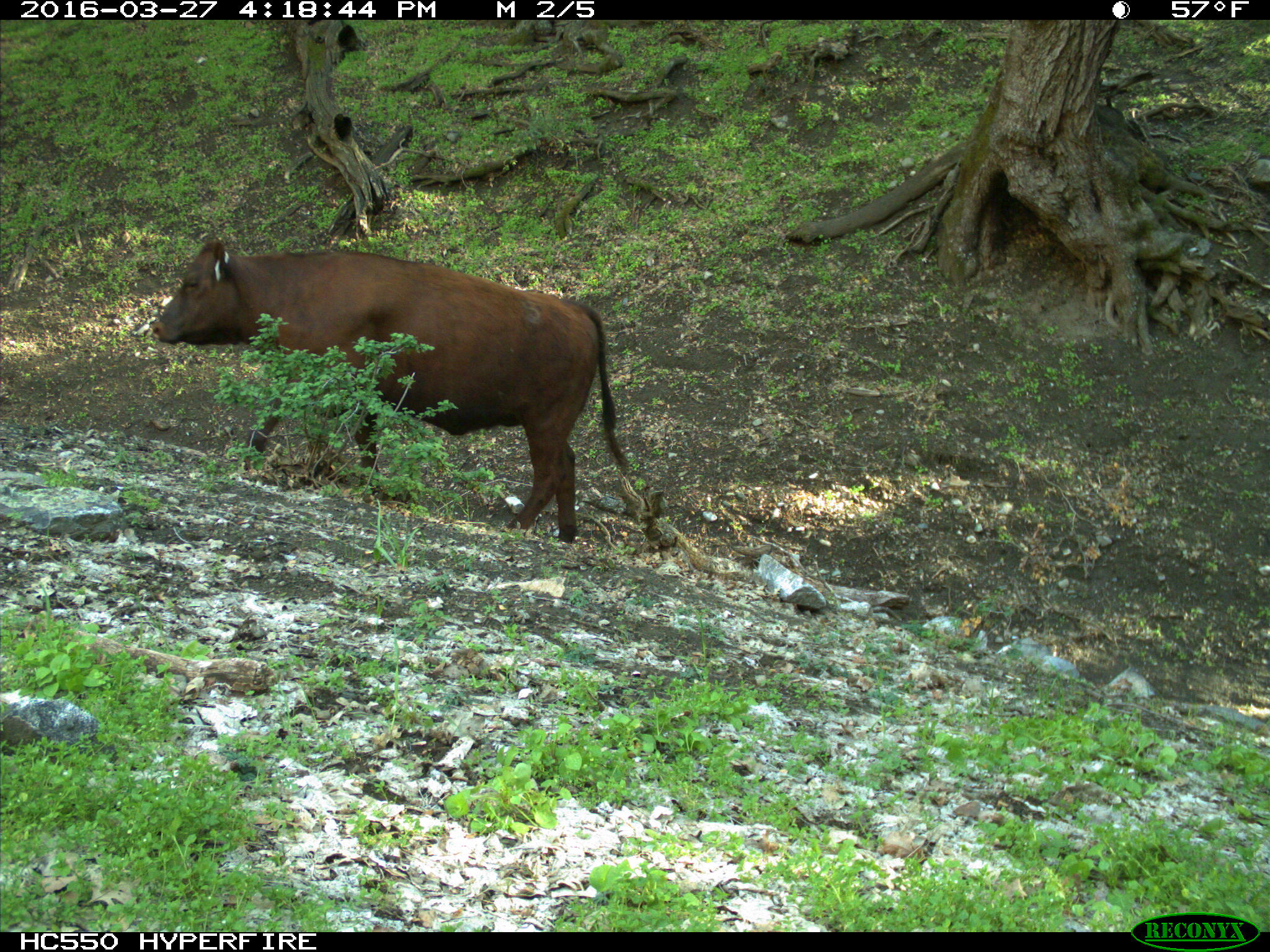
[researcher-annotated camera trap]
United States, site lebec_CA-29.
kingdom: Animalia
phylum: Chordata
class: Mammalia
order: Artiodactyla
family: Bovidae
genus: Bos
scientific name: Bos taurus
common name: domestic cow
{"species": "Bos taurus (domestic cow)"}